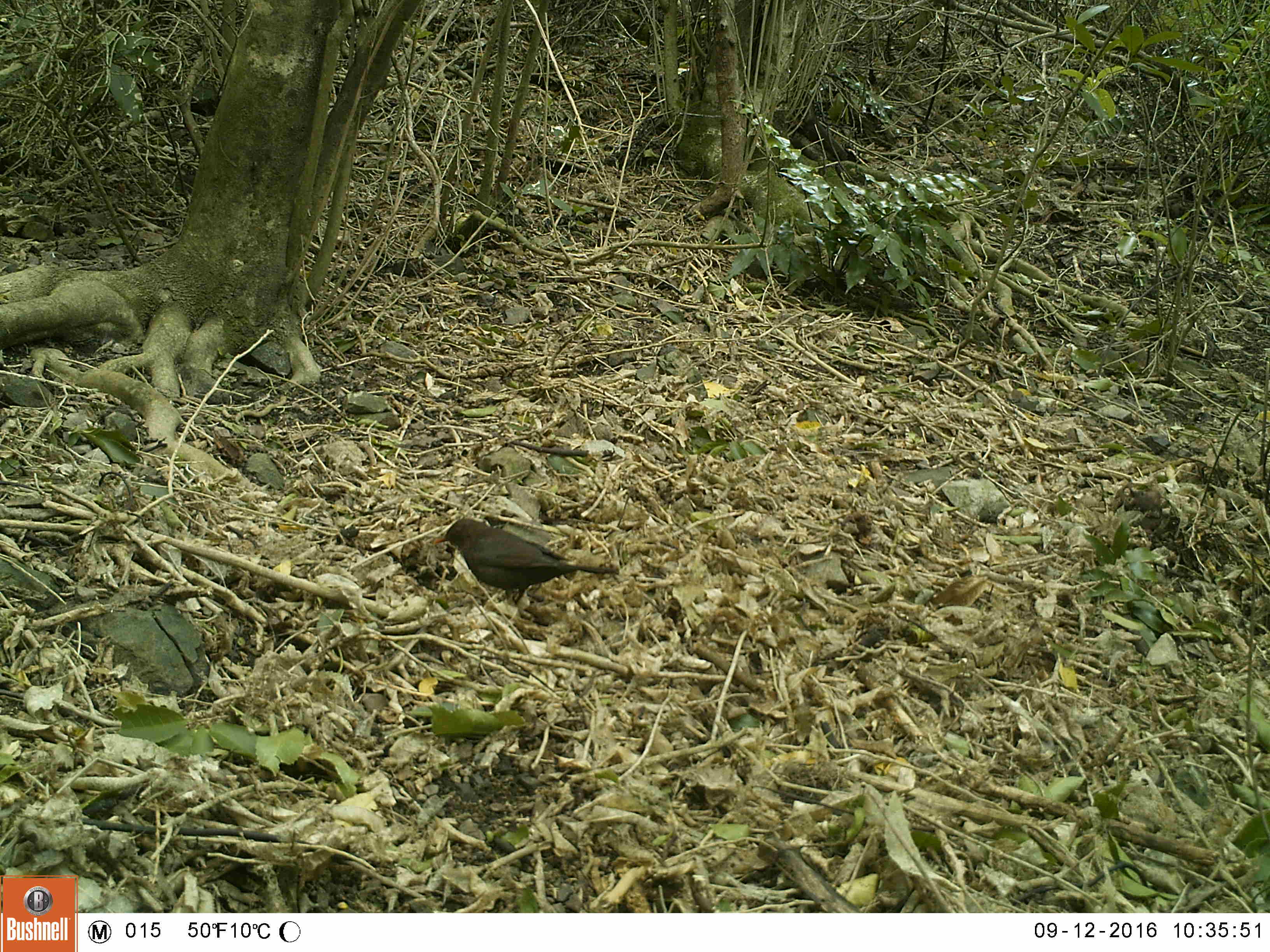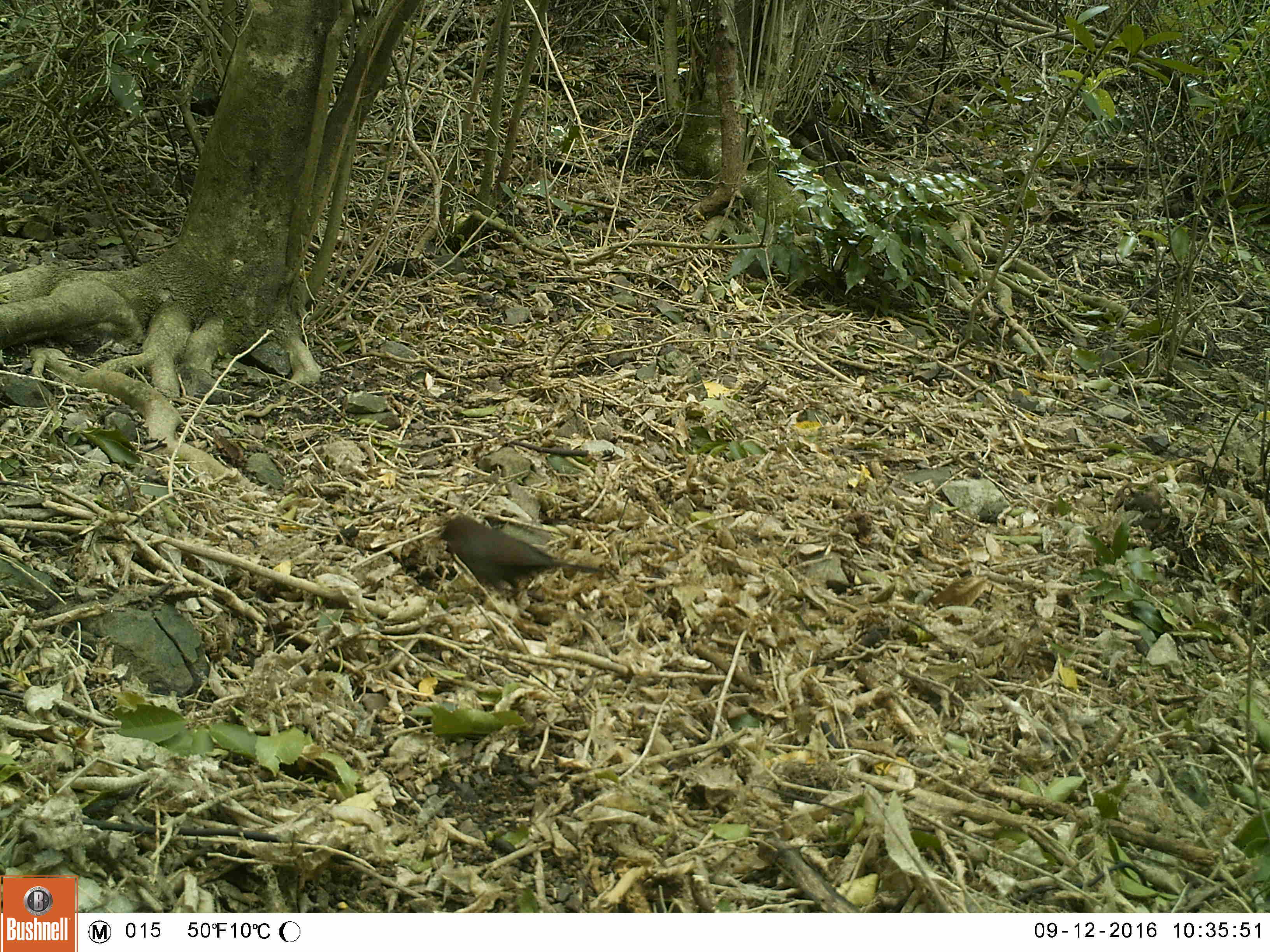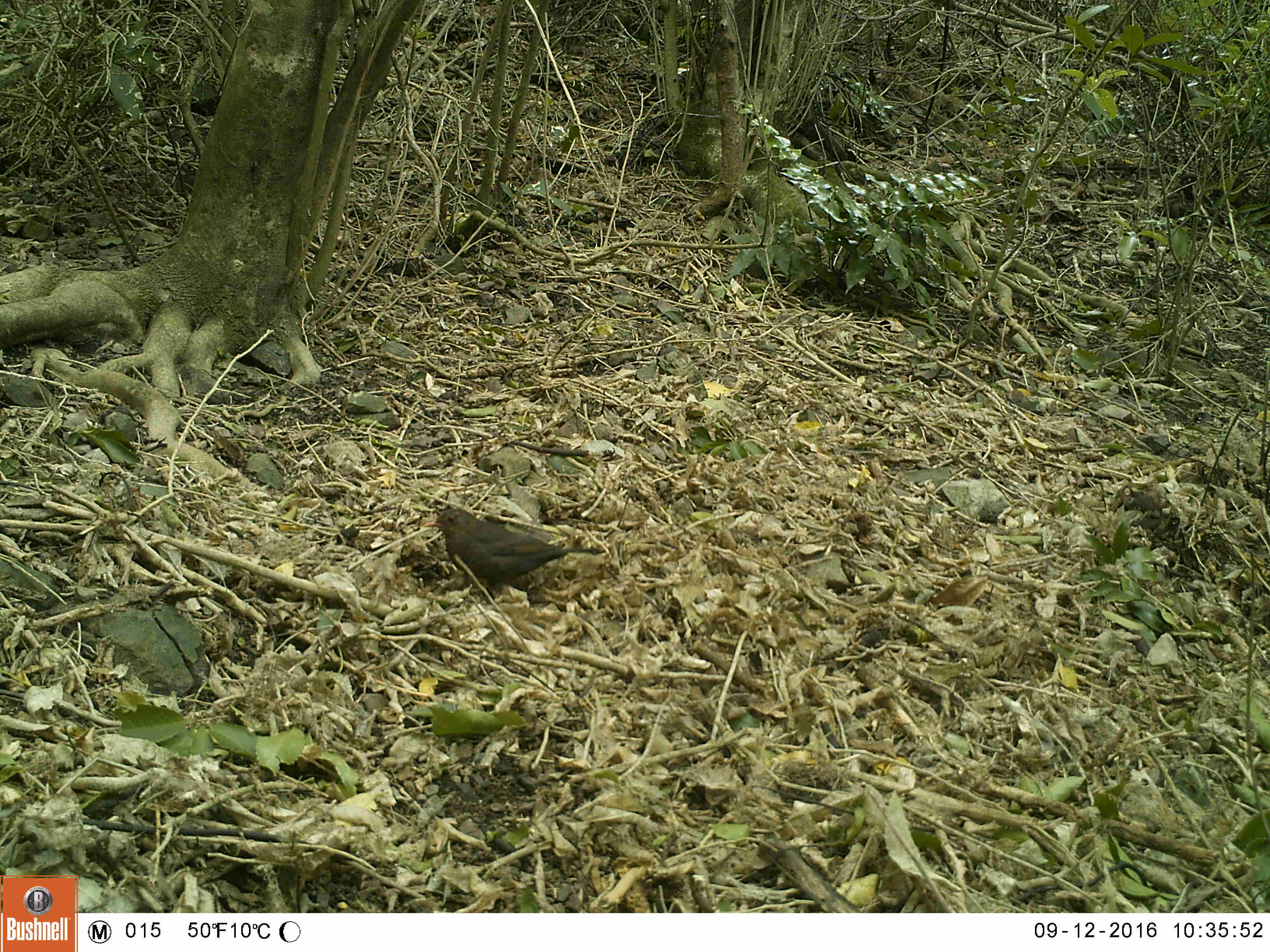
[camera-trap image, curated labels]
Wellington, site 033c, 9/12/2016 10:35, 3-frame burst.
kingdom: Animalia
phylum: Chordata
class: Aves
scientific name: Aves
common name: bird